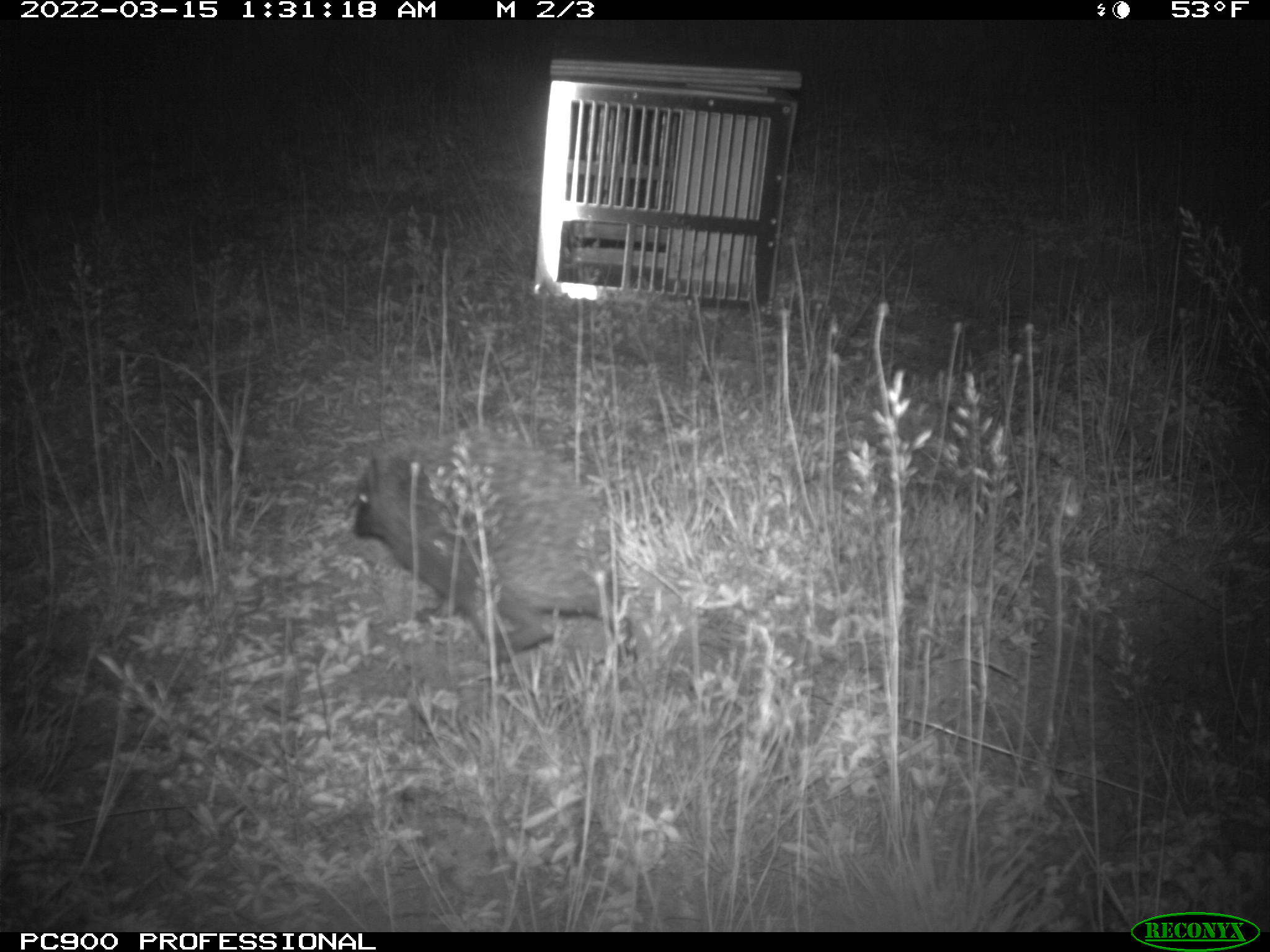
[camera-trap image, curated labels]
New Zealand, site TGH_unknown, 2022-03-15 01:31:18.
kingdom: Animalia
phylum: Chordata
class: Mammalia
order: Eulipotyphla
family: Erinaceidae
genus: Erinaceus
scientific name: Erinaceus europaeus europaeus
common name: european hedgehog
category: hedgehog